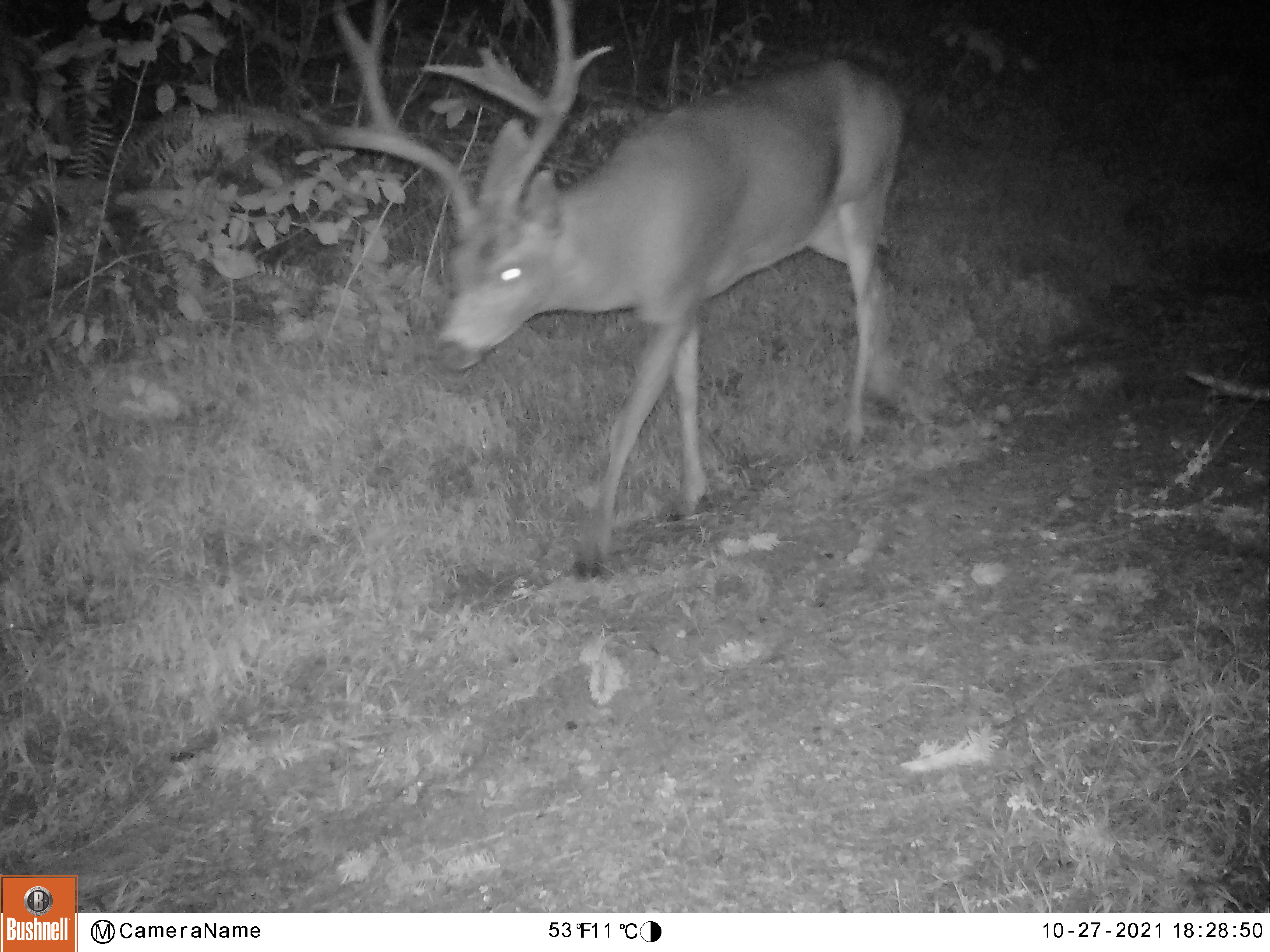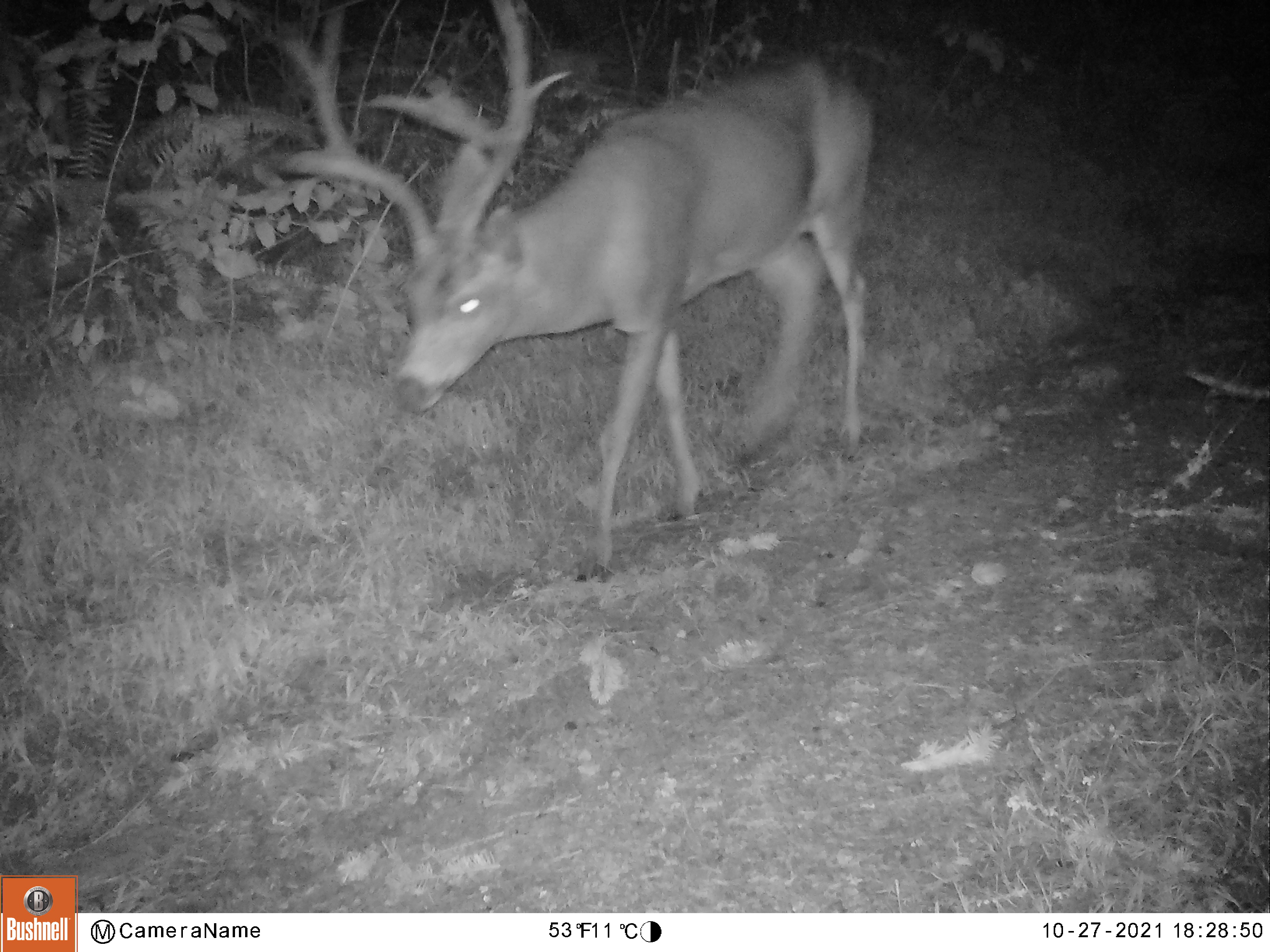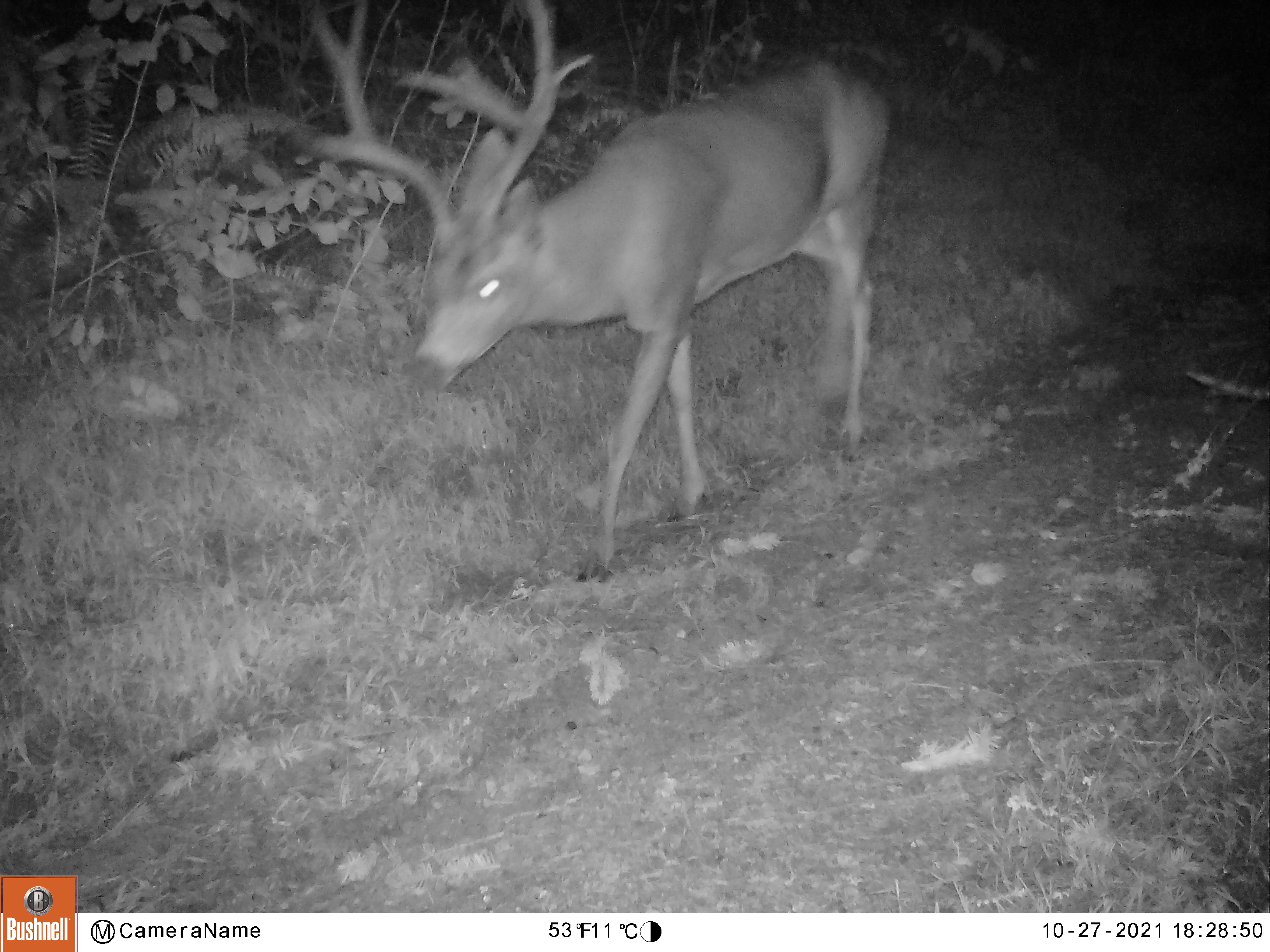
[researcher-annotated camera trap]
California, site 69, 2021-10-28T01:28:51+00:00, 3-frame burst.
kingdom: Animalia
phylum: Chordata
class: Mammalia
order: Artiodactyla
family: Cervidae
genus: Odocoileus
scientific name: Odocoileus hemionus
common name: mule deer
Mule deer (Odocoileus hemionus).